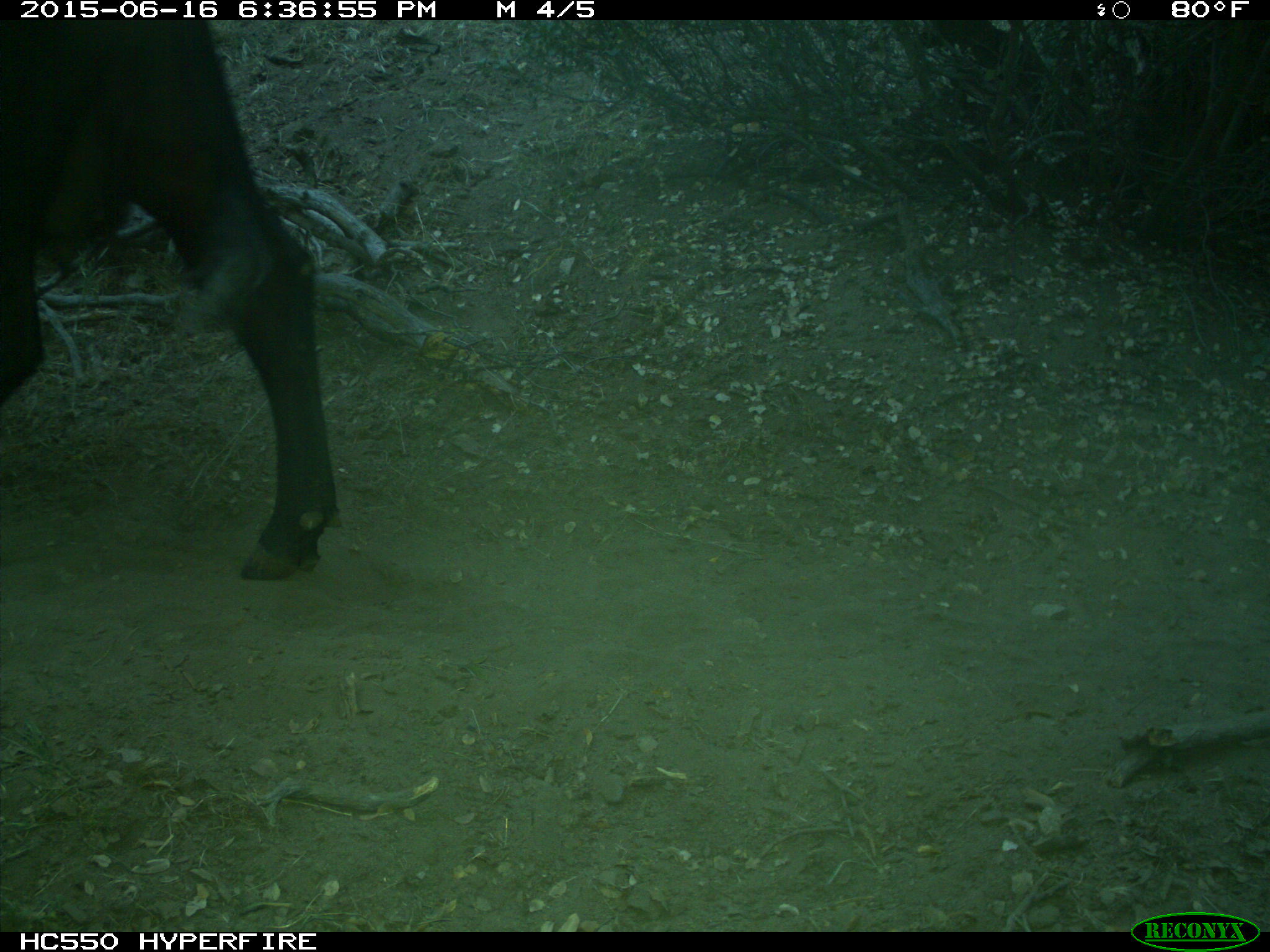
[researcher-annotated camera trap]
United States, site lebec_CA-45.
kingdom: Animalia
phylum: Chordata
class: Mammalia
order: Artiodactyla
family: Bovidae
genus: Bos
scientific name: Bos taurus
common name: domestic cow